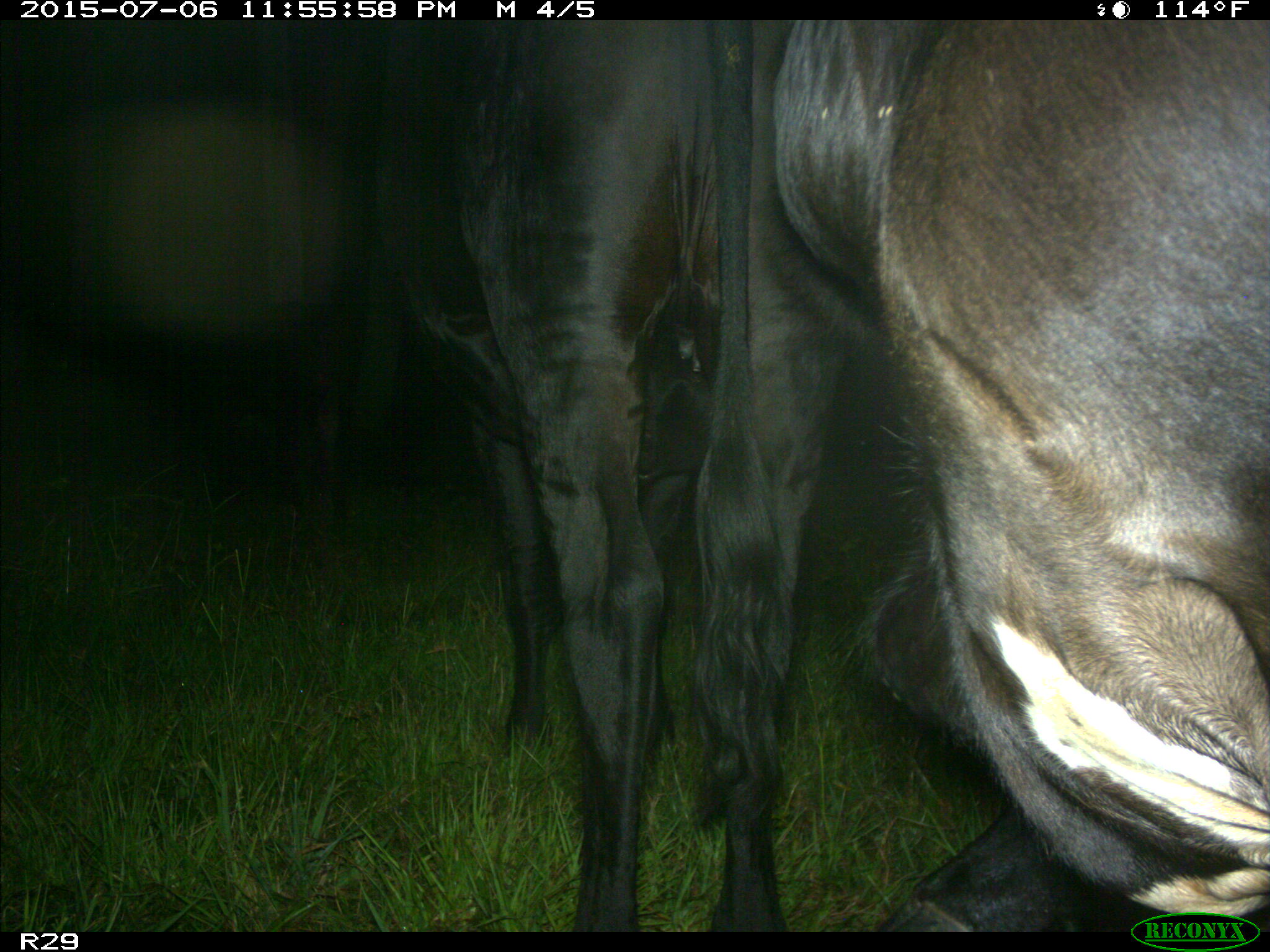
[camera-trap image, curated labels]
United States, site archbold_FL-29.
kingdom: Animalia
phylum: Chordata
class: Mammalia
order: Artiodactyla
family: Bovidae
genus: Bos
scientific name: Bos taurus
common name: domestic cow